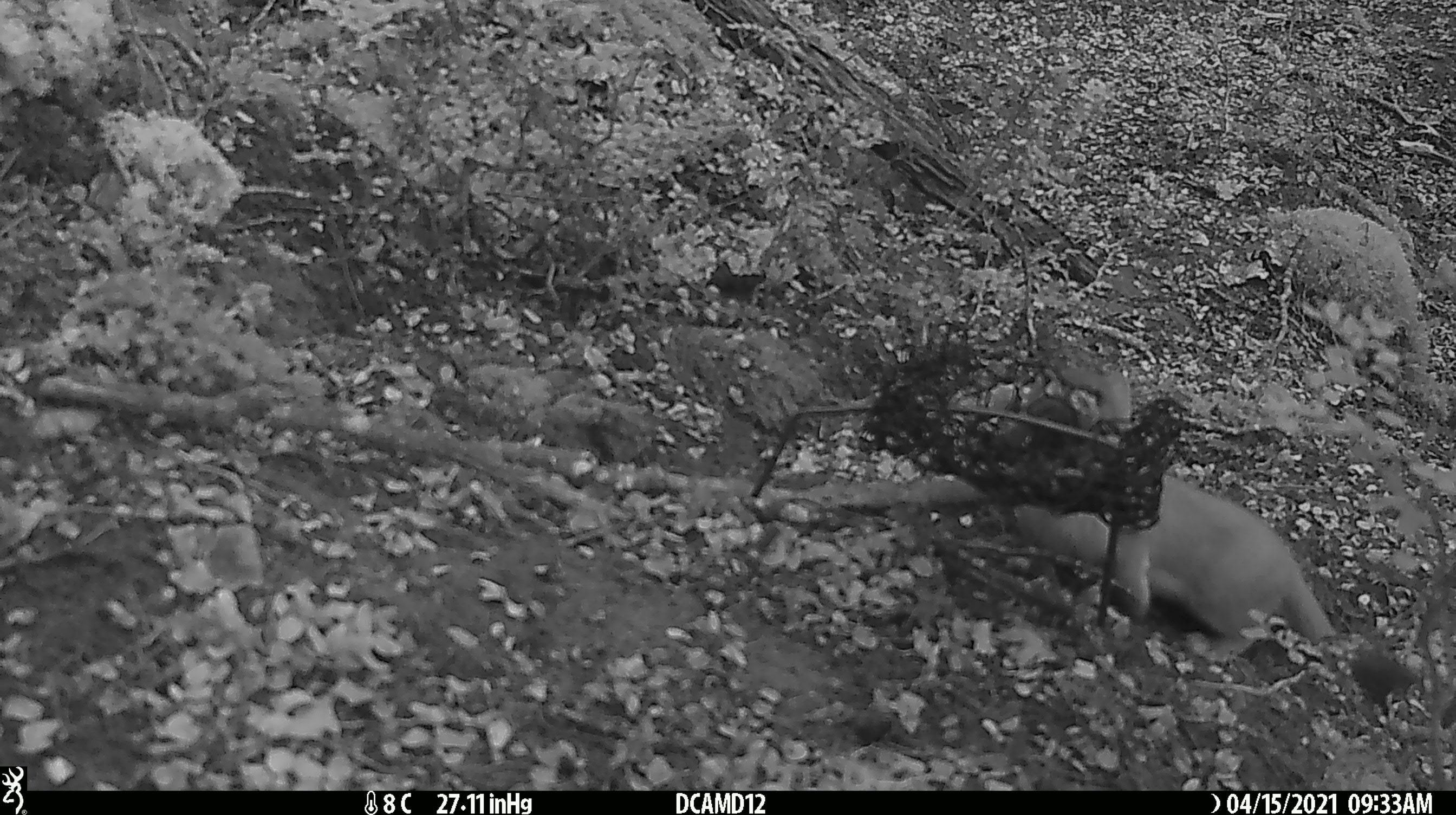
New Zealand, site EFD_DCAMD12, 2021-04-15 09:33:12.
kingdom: Animalia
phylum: Chordata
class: Mammalia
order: Carnivora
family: Mustelidae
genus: Mustela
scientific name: Mustela erminea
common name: stoat